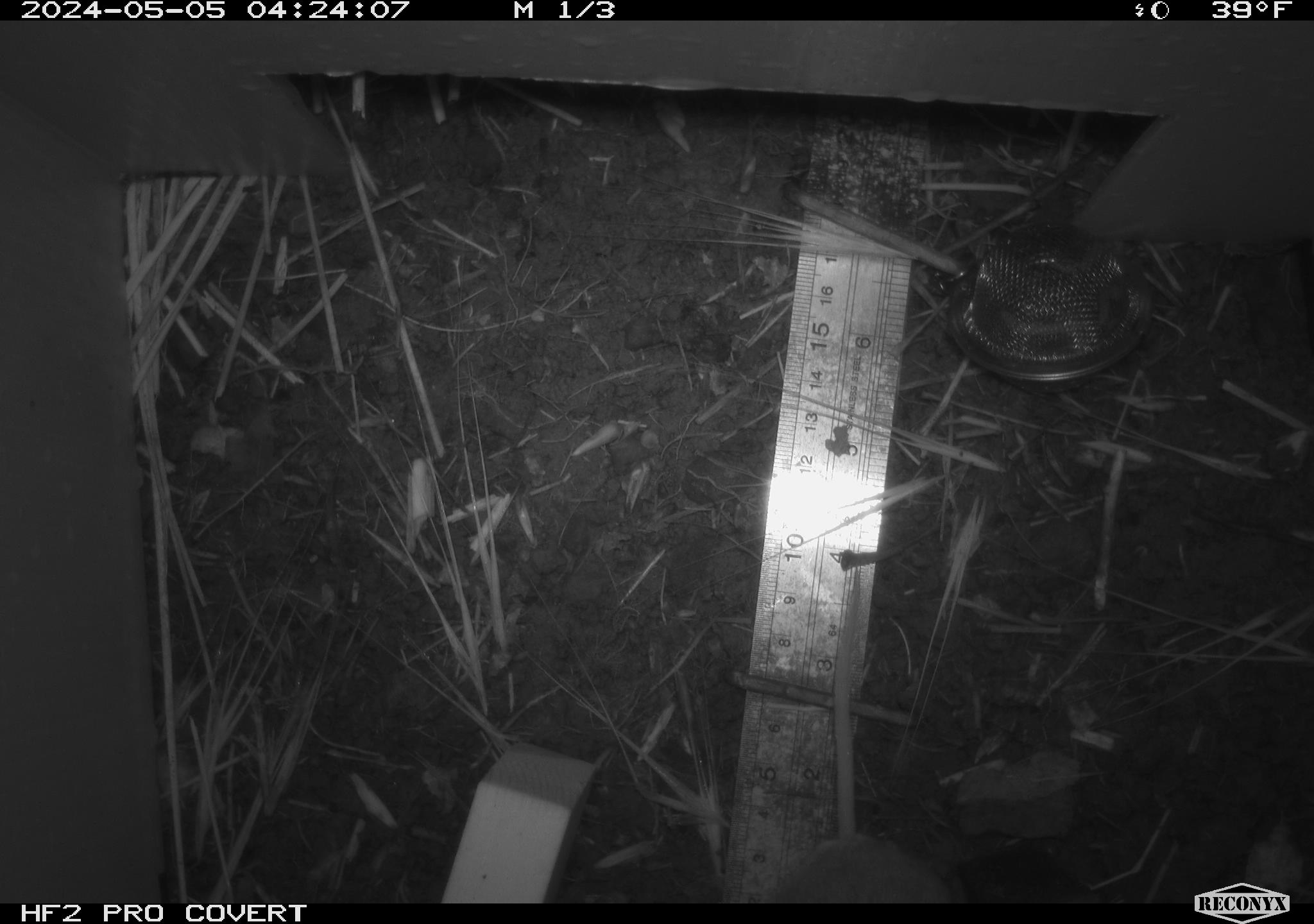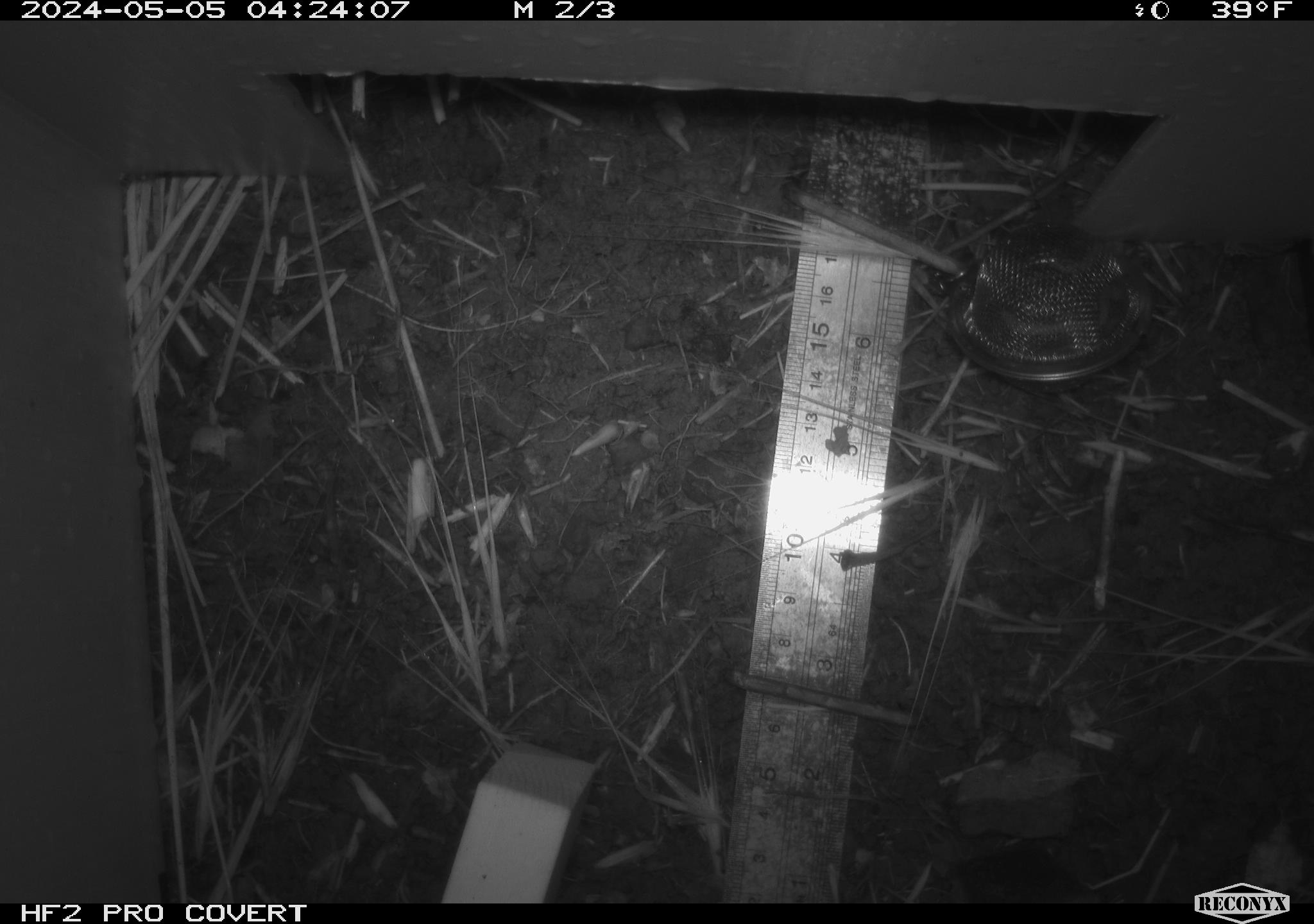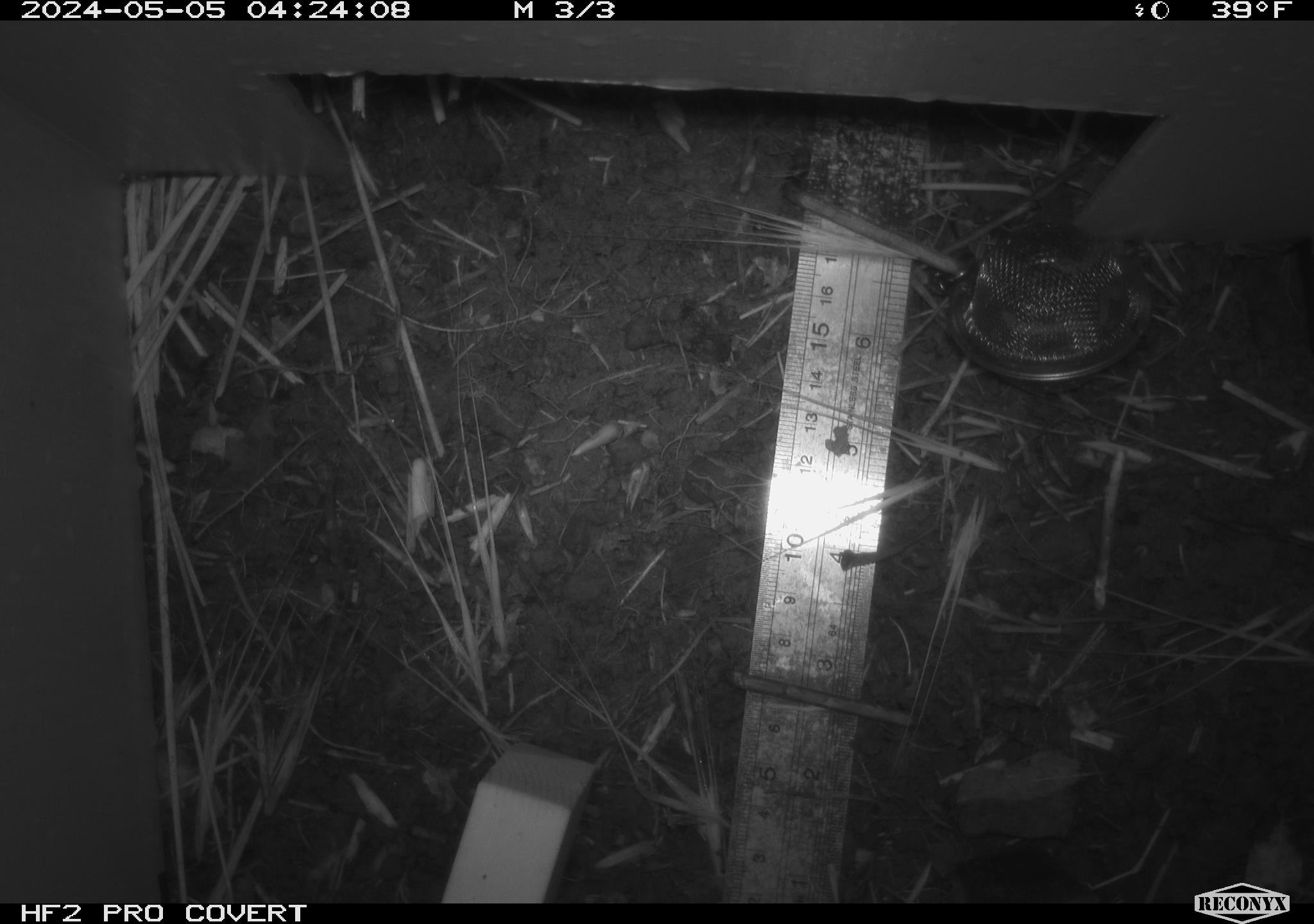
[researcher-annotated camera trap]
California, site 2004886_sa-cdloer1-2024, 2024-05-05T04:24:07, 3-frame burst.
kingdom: Animalia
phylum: Chordata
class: Mammalia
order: Rodentia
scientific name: Rodentia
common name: mouse species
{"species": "mouse species (Rodentia)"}